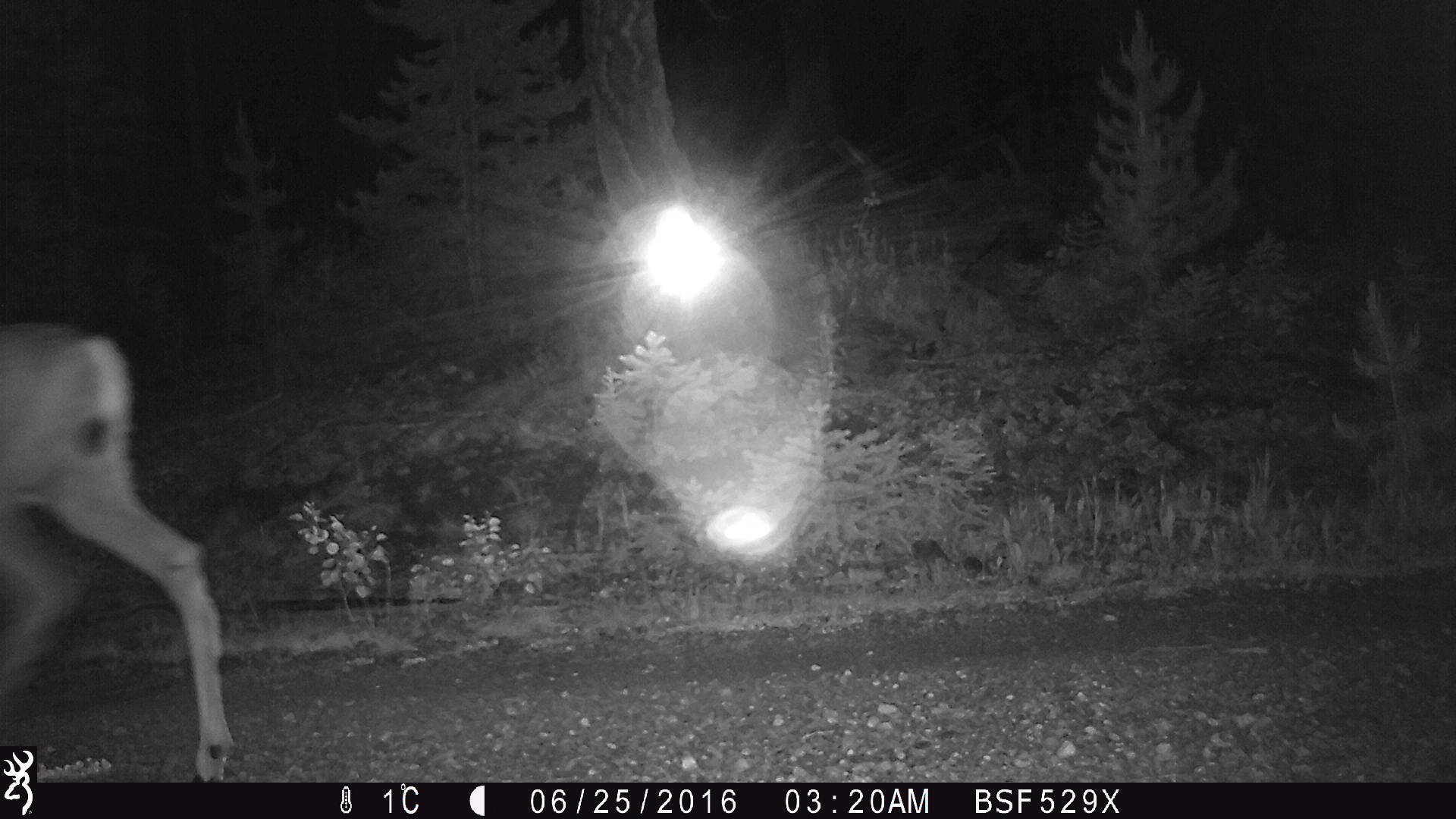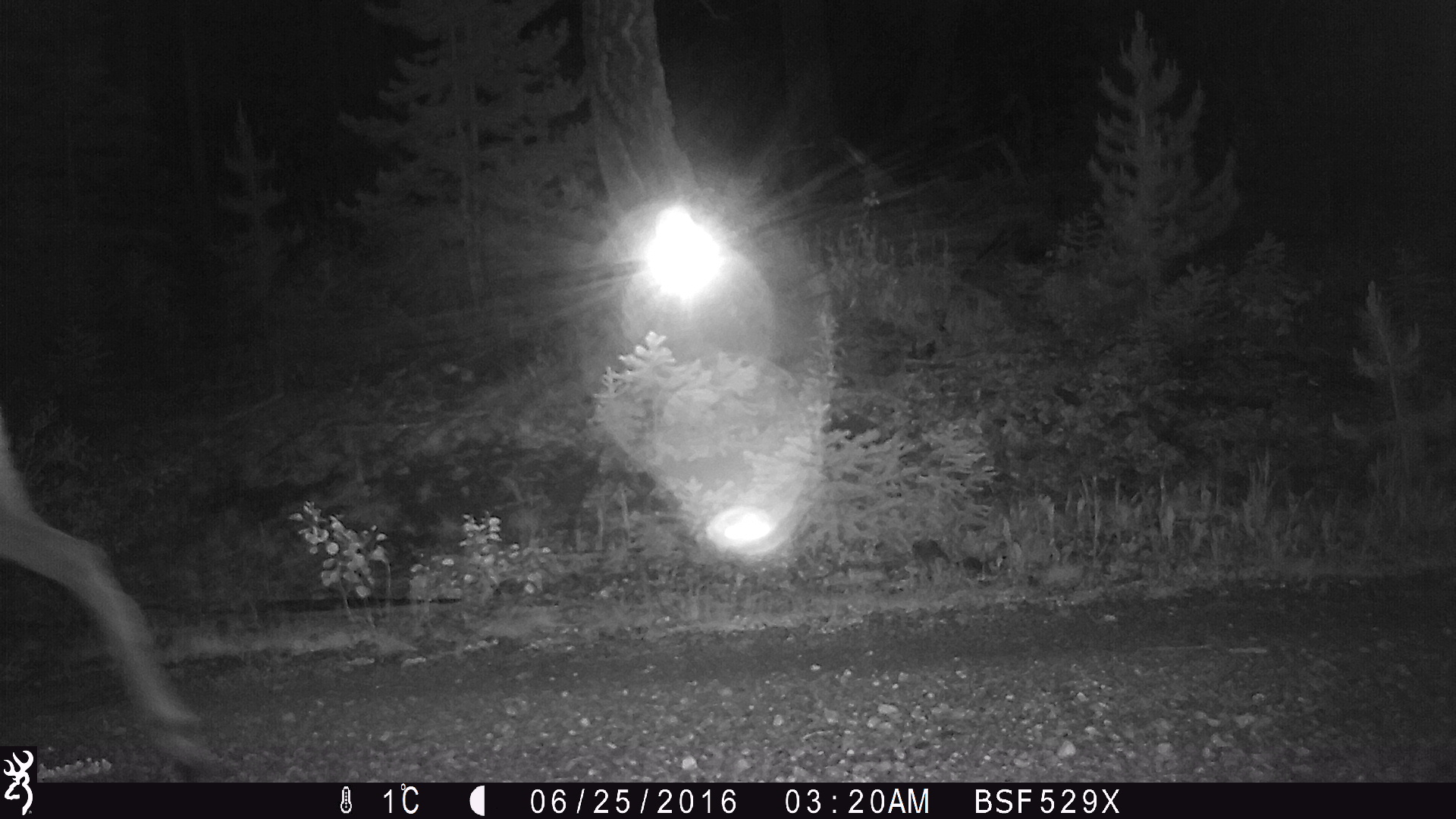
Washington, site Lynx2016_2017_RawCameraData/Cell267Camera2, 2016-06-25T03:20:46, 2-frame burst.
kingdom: Animalia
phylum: Chordata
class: Mammalia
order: Artiodactyla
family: Cervidae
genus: Odocoileus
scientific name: Odocoileus hemionus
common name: mule deer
Odocoileus hemionus (mule deer). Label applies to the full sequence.